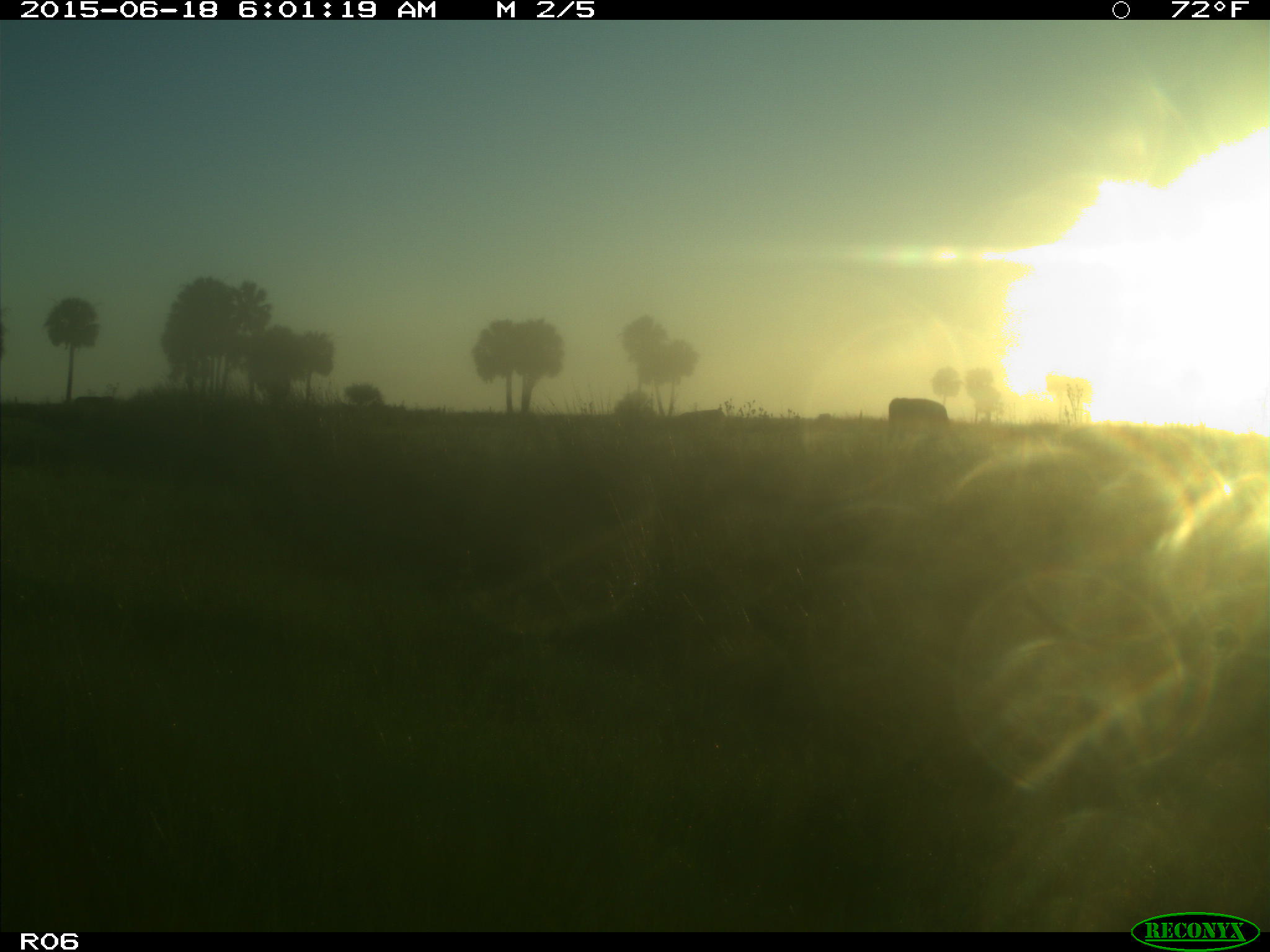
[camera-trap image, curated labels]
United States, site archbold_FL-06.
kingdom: Animalia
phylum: Chordata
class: Mammalia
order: Artiodactyla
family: Bovidae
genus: Bos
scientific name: Bos taurus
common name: domestic cow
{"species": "Bos taurus (domestic cow)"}